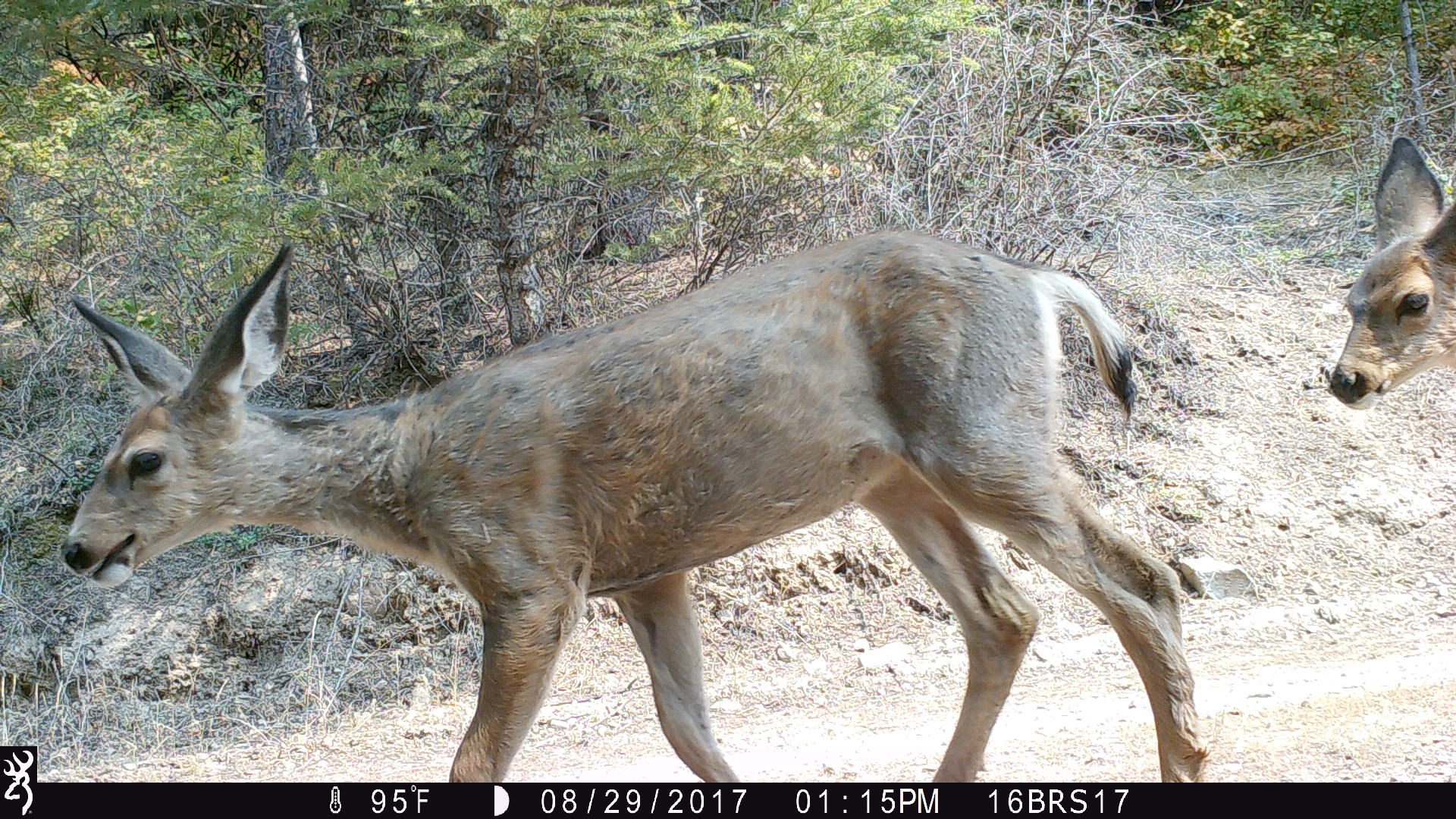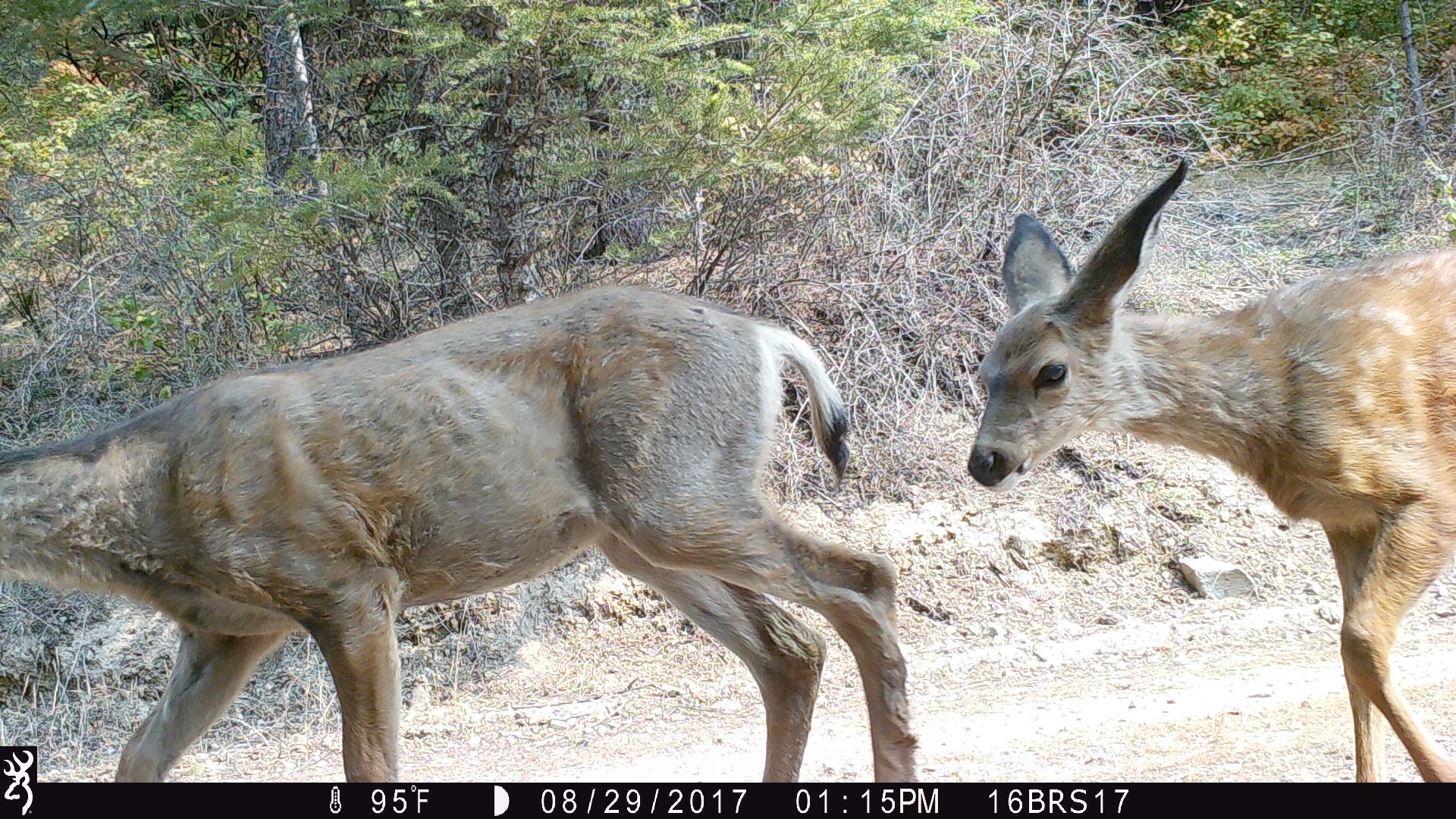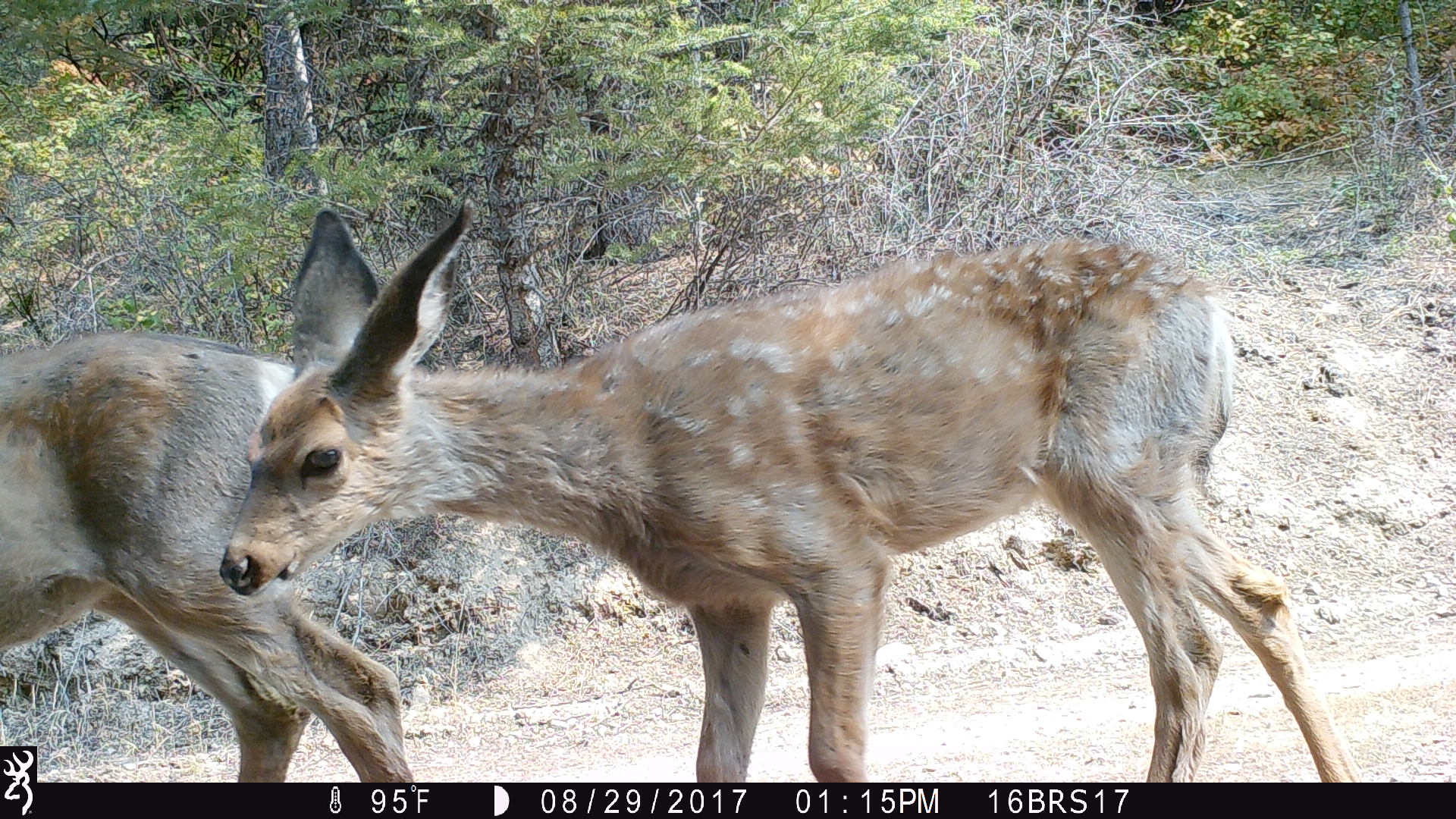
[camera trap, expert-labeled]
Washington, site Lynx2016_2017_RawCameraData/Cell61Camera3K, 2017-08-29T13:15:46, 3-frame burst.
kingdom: Animalia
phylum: Chordata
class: Mammalia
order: Artiodactyla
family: Cervidae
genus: Odocoileus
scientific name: Odocoileus hemionus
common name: mule deer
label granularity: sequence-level